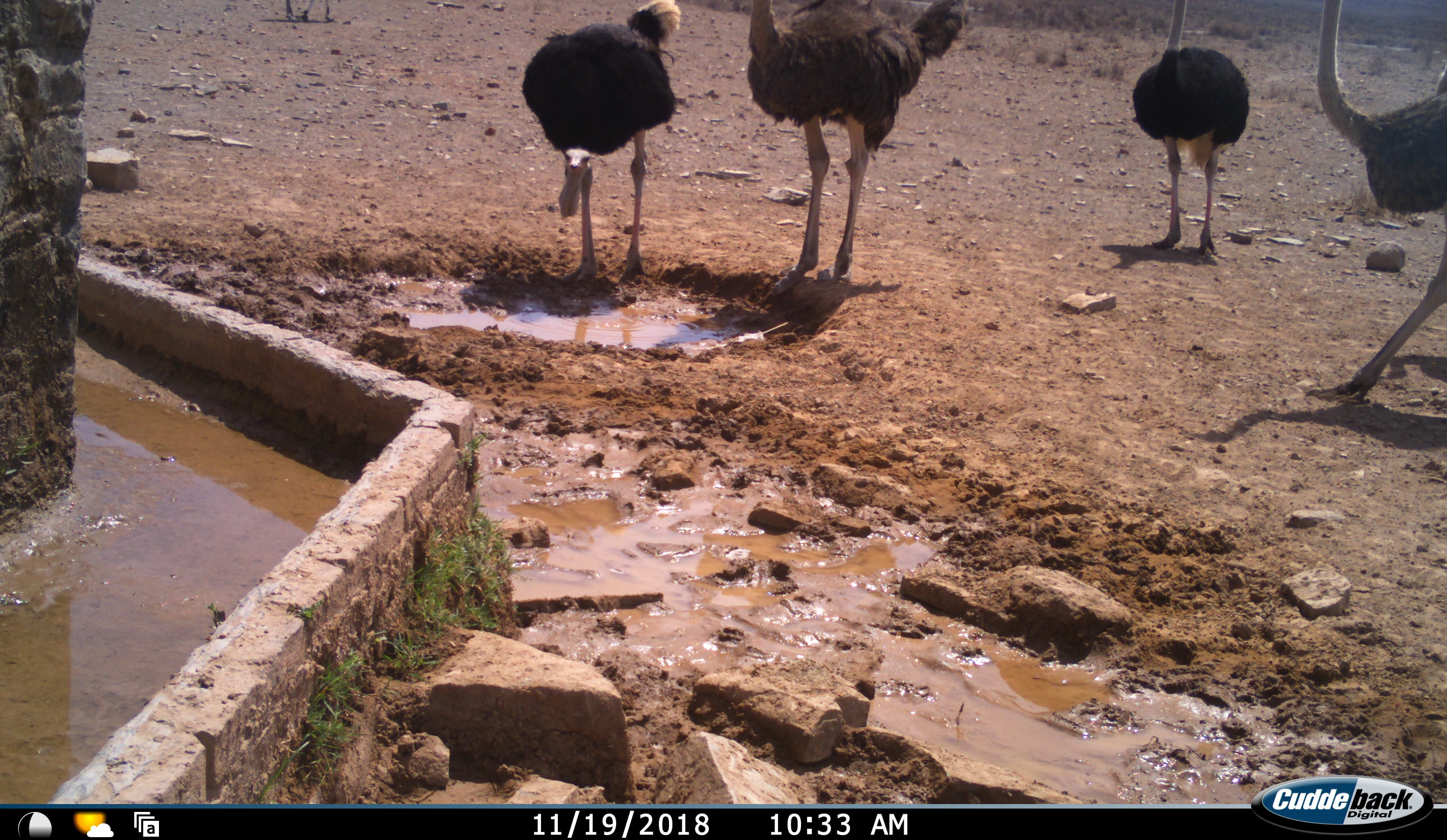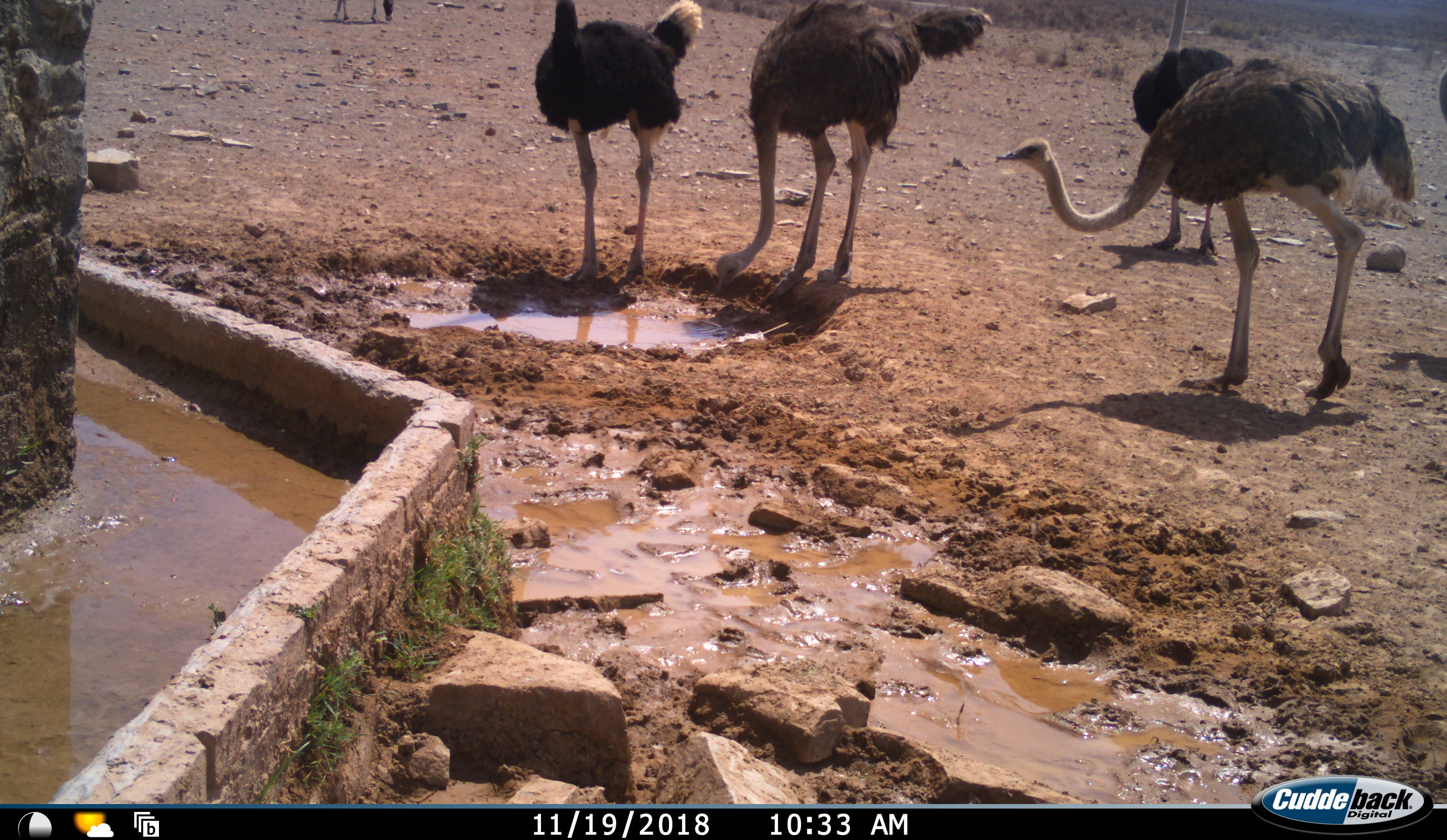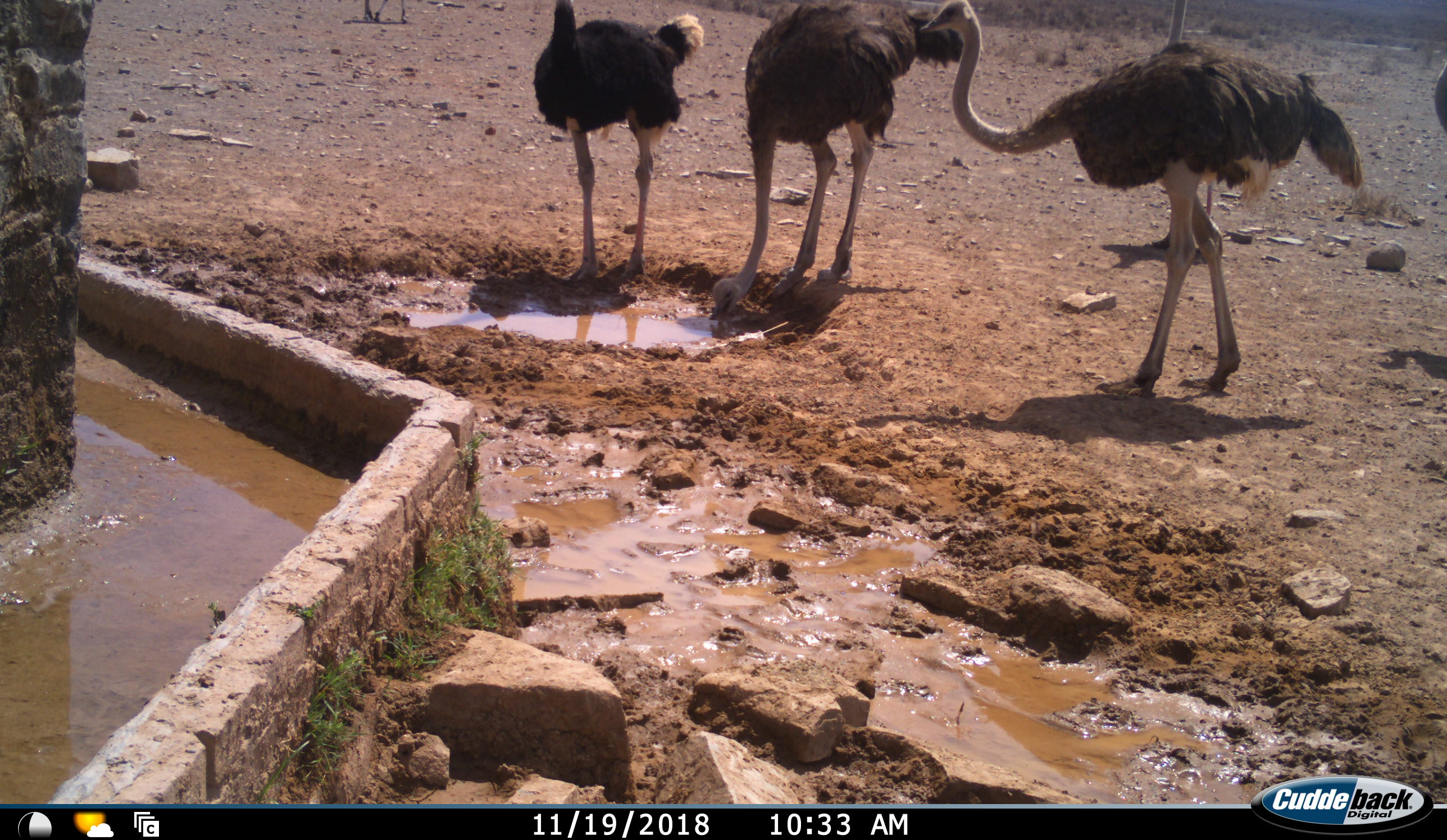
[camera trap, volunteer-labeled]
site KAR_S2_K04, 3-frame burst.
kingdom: Animalia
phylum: Chordata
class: Aves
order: Struthioniformes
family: Struthionidae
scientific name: Struthionidae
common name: ostrich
Ostrich (Struthionidae), count 4. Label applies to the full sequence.